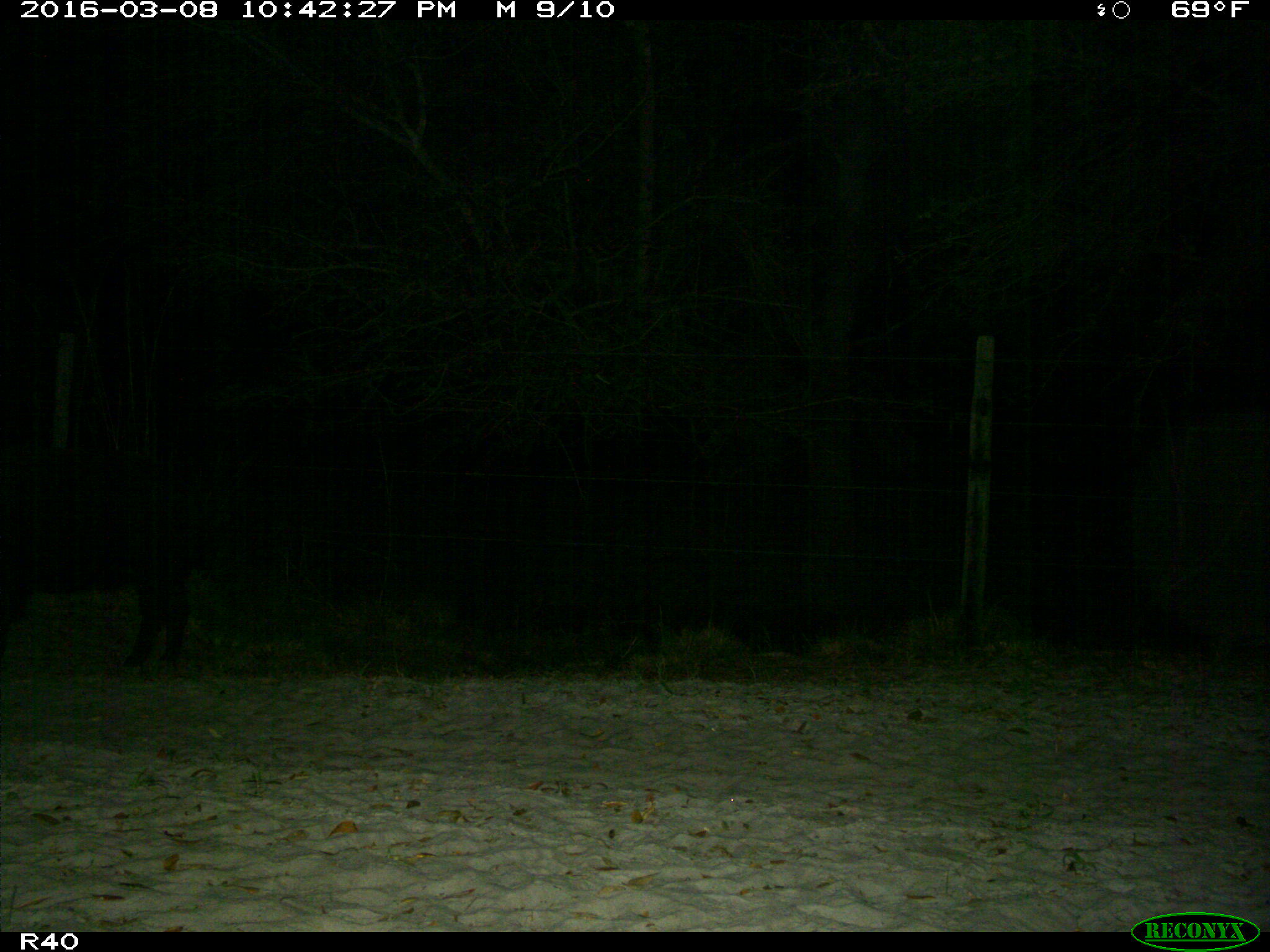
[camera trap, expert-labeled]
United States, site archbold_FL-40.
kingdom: Animalia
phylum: Chordata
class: Mammalia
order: Artiodactyla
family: Suidae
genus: Sus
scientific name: Sus scrofa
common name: wild boar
Sus scrofa (wild boar).